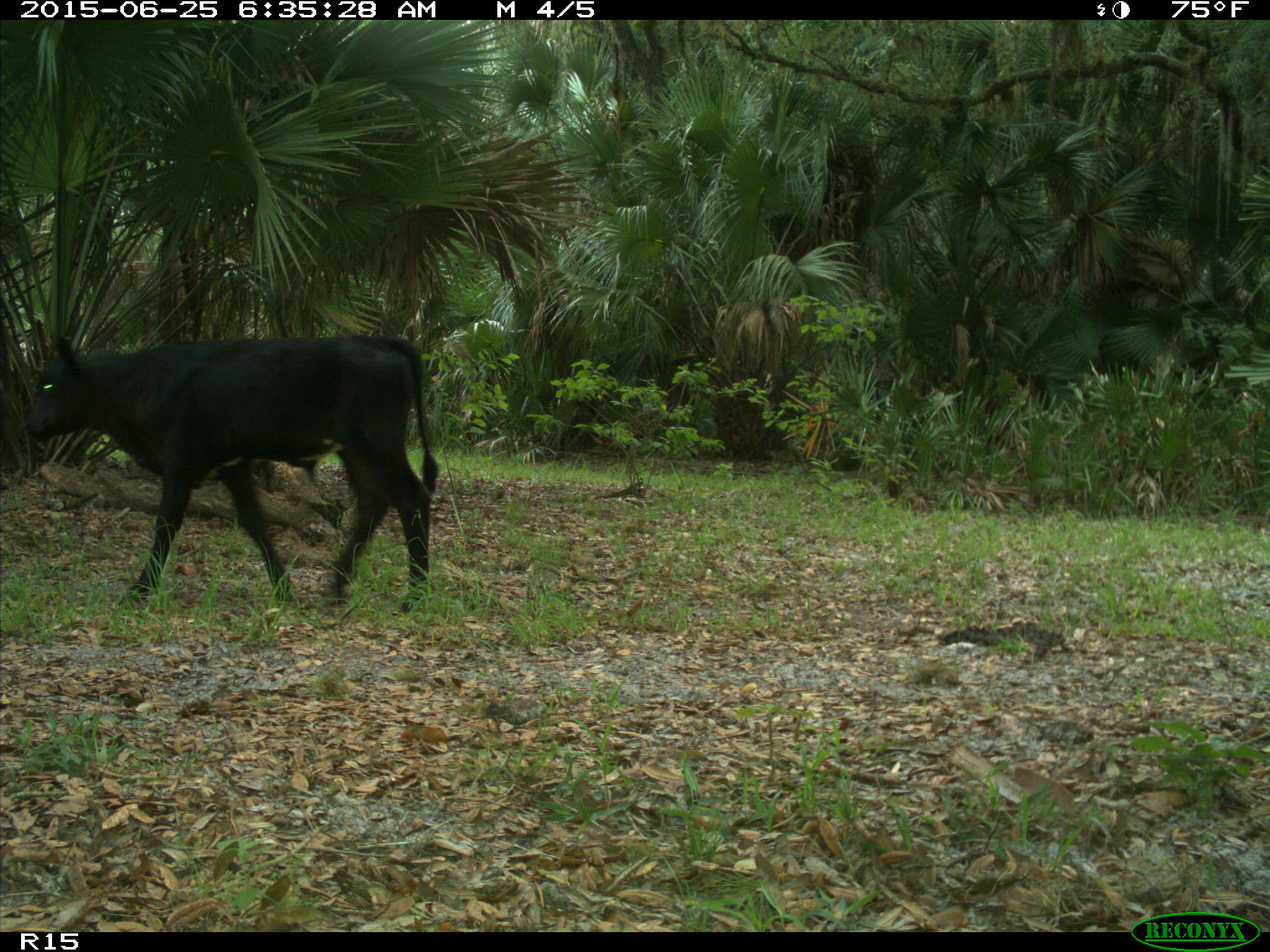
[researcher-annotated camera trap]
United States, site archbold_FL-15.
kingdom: Animalia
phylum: Chordata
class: Mammalia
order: Artiodactyla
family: Bovidae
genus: Bos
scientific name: Bos taurus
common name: domestic cow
Bos taurus (domestic cow).